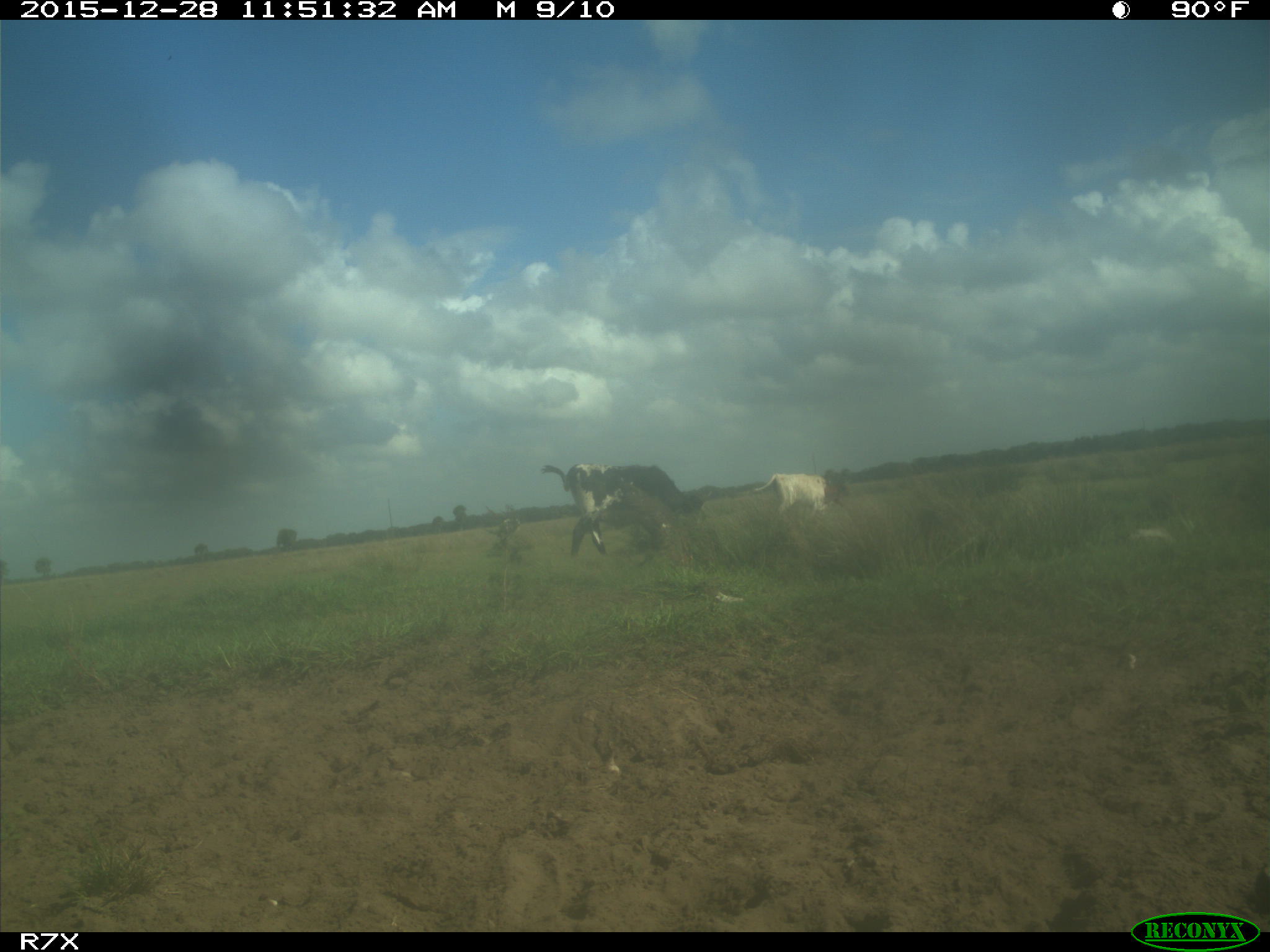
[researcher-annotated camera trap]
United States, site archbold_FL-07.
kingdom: Animalia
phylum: Chordata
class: Mammalia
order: Artiodactyla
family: Bovidae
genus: Bos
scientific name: Bos taurus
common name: domestic cow